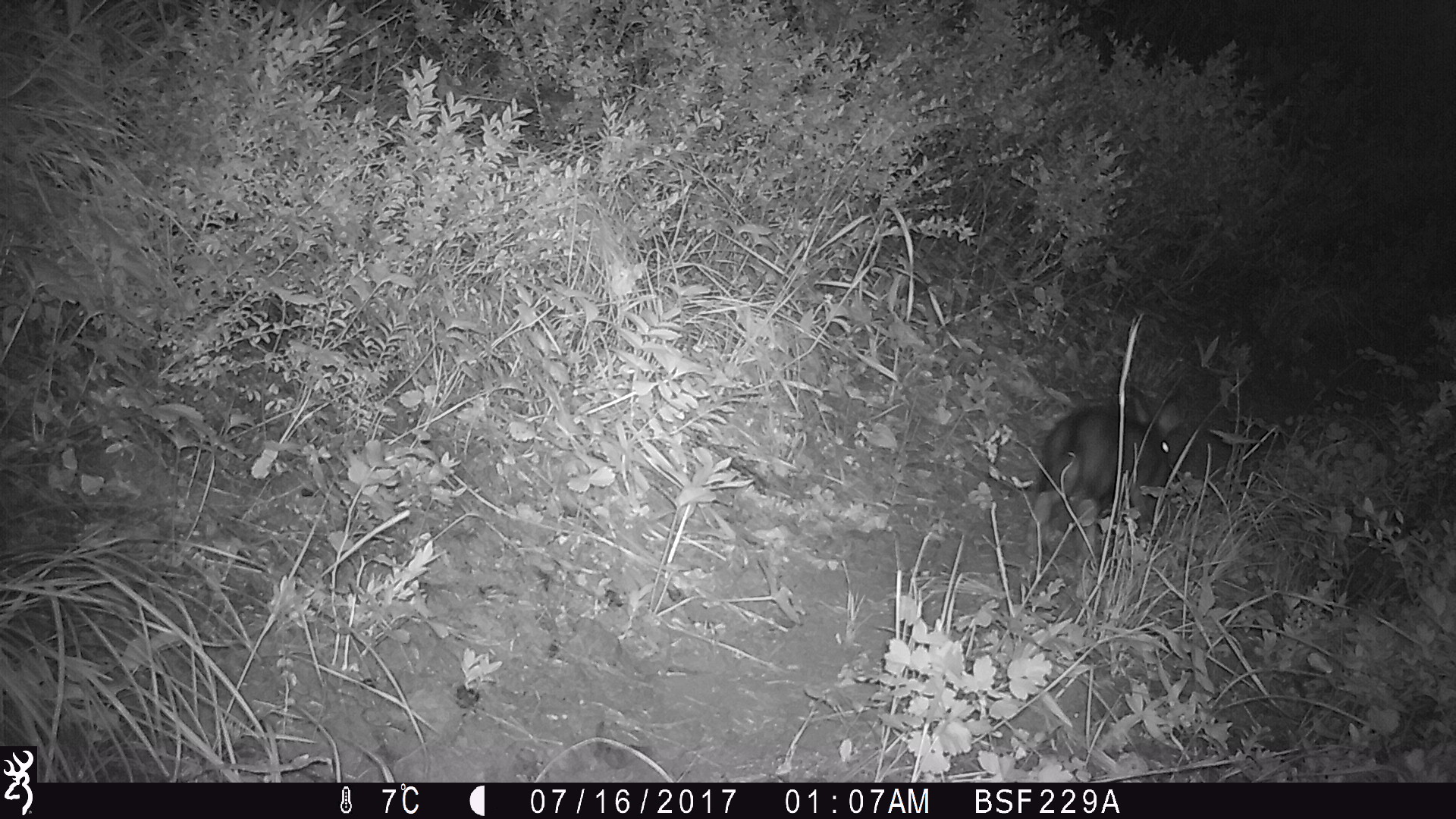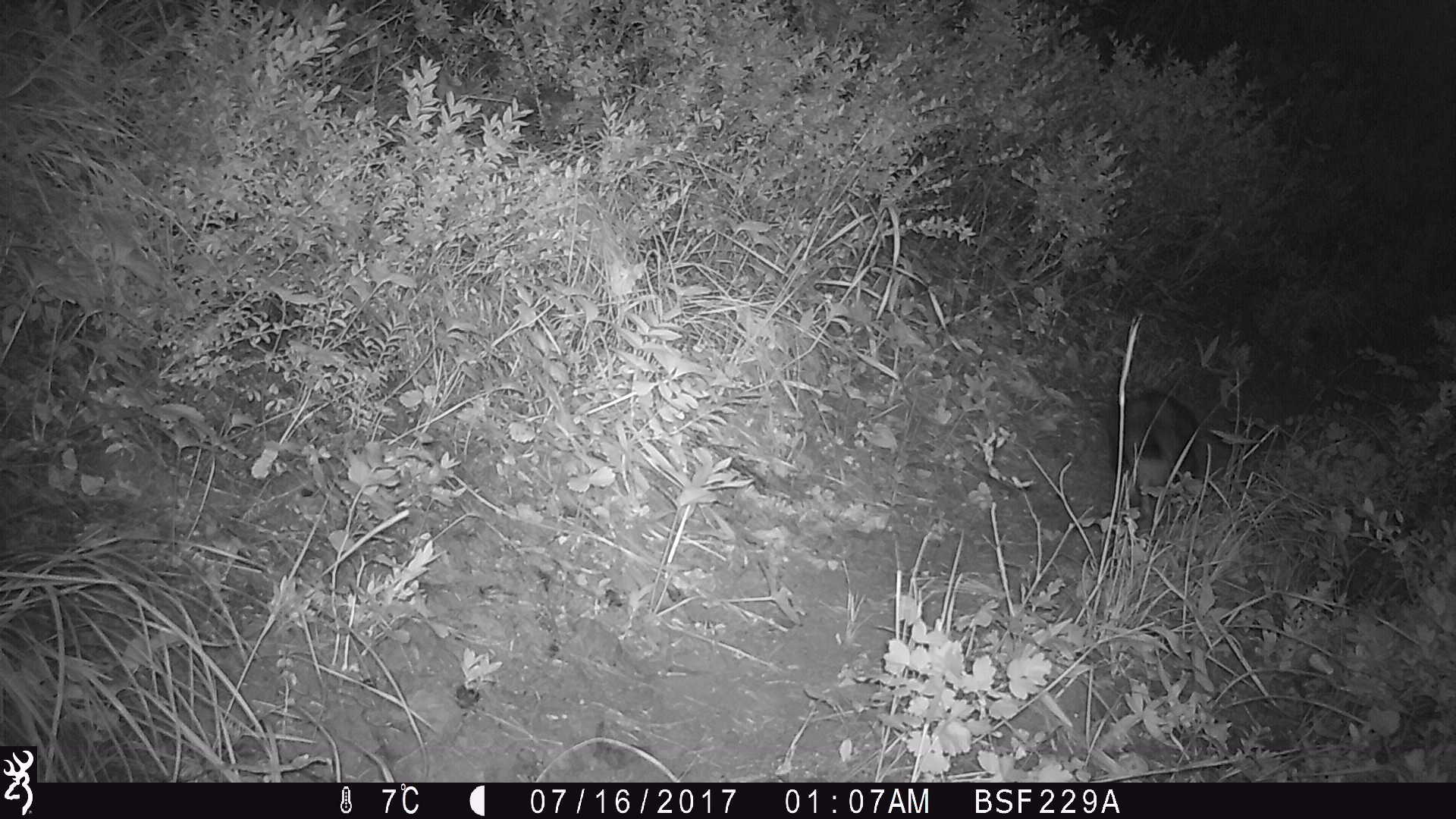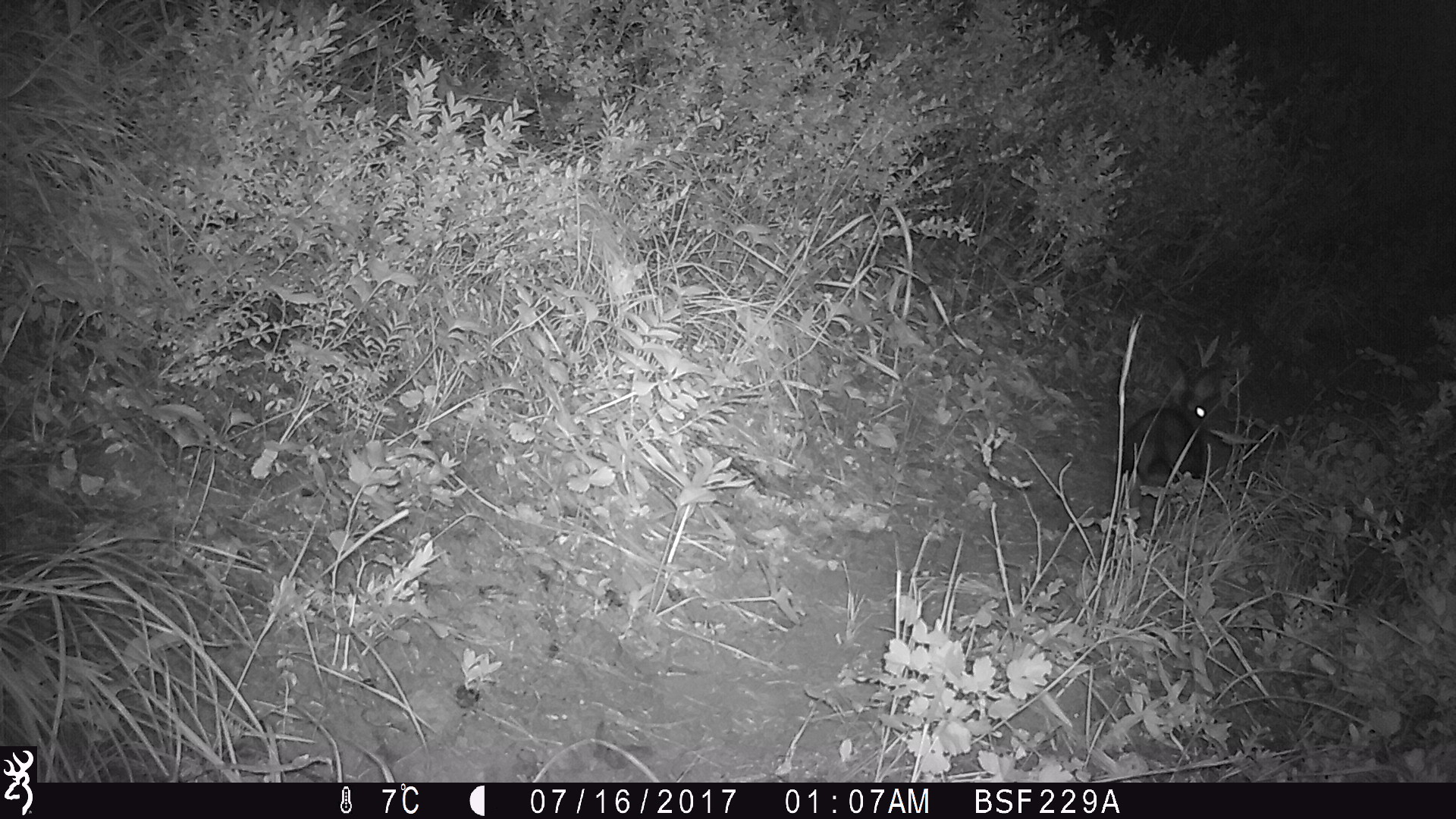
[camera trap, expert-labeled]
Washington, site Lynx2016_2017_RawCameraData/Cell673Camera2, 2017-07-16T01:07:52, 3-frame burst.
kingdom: Animalia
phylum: Chordata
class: Mammalia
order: Lagomorpha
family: Leporidae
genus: Lepus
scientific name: Lepus americanus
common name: snowshoe hare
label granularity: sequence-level